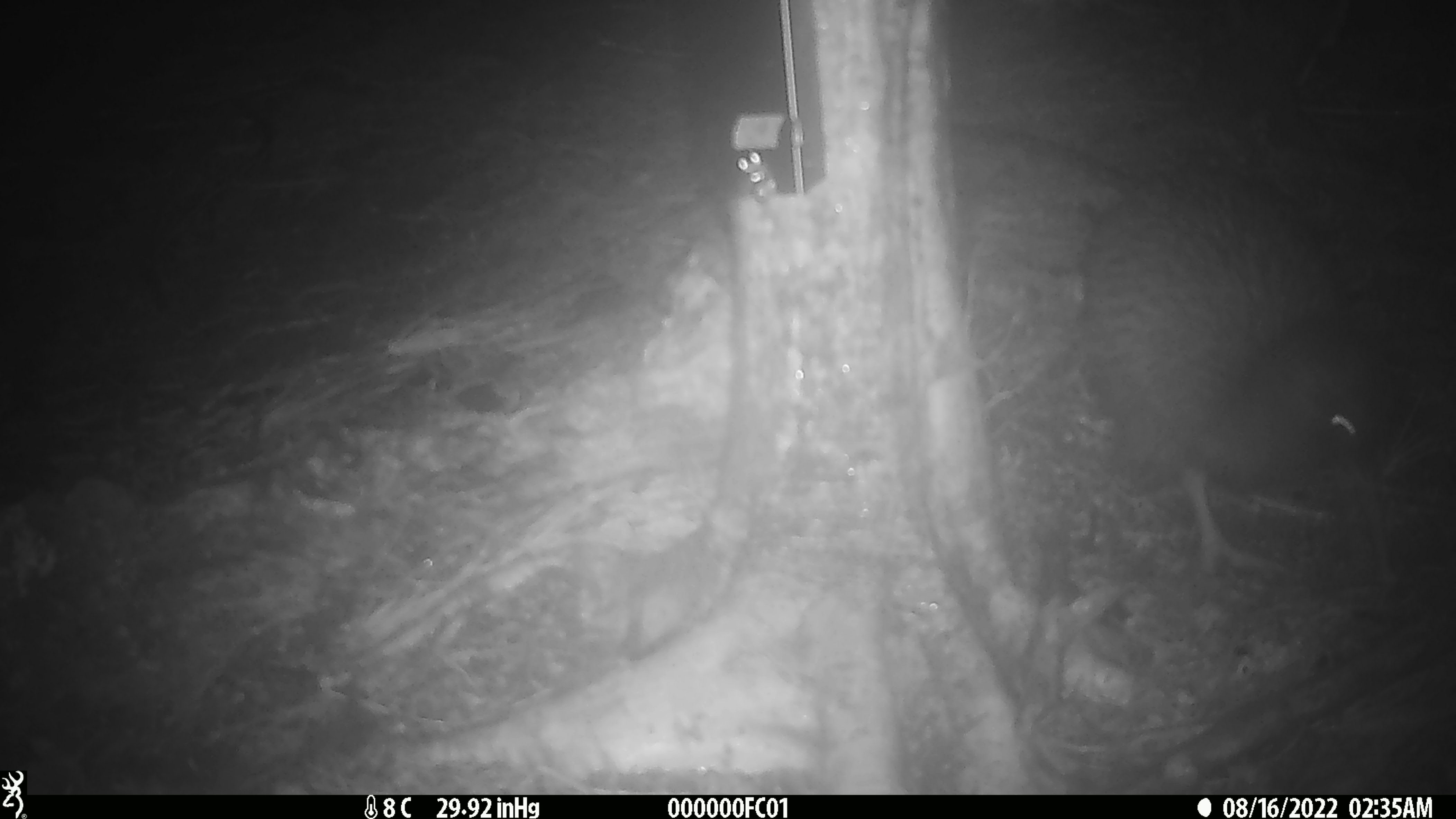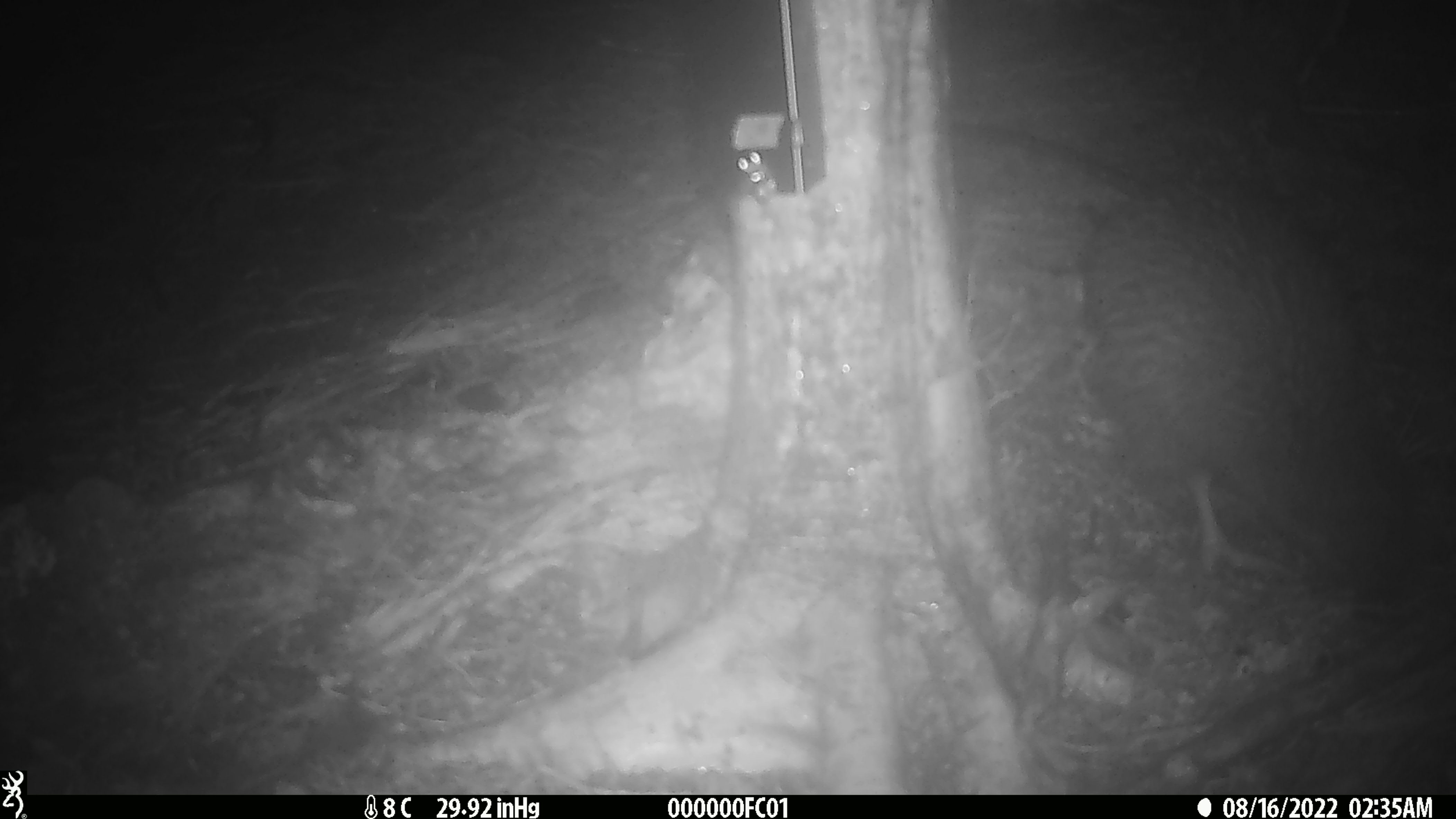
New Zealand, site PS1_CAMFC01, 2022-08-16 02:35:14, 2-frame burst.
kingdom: Animalia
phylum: Chordata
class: Aves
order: Apterygiformes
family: Apterygidae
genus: Apteryx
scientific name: Apteryx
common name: kiwi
Kiwi (Apteryx).